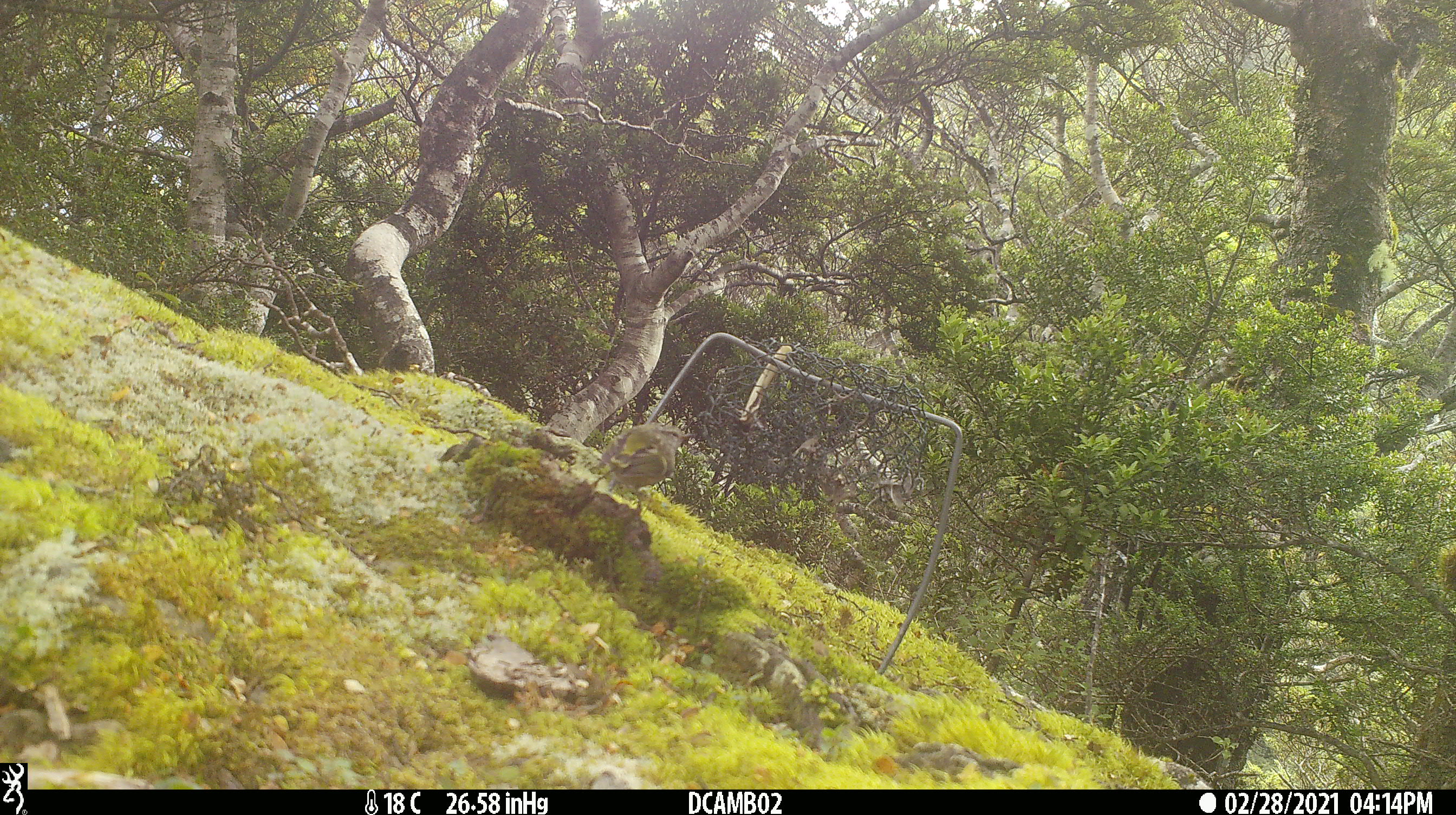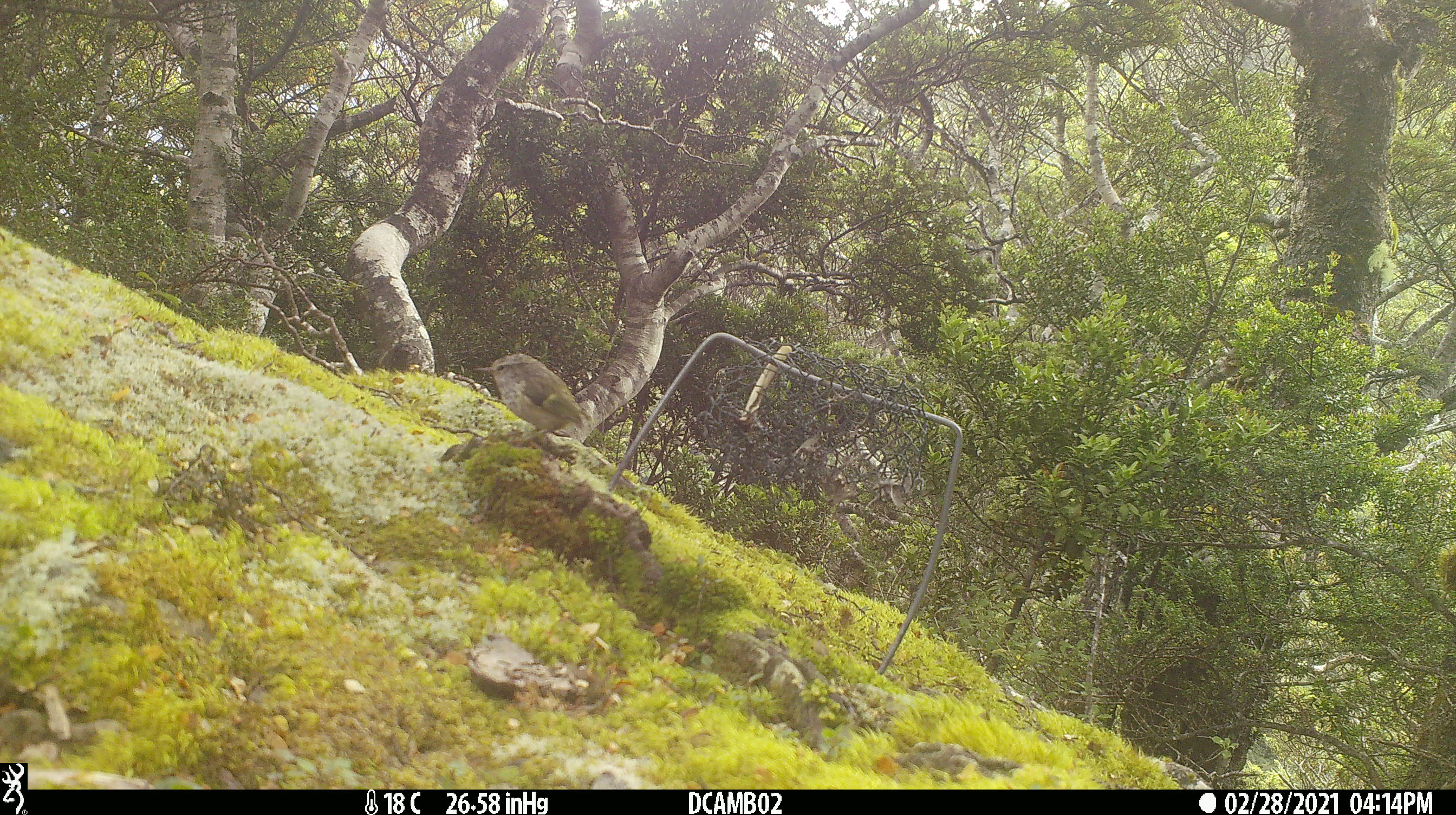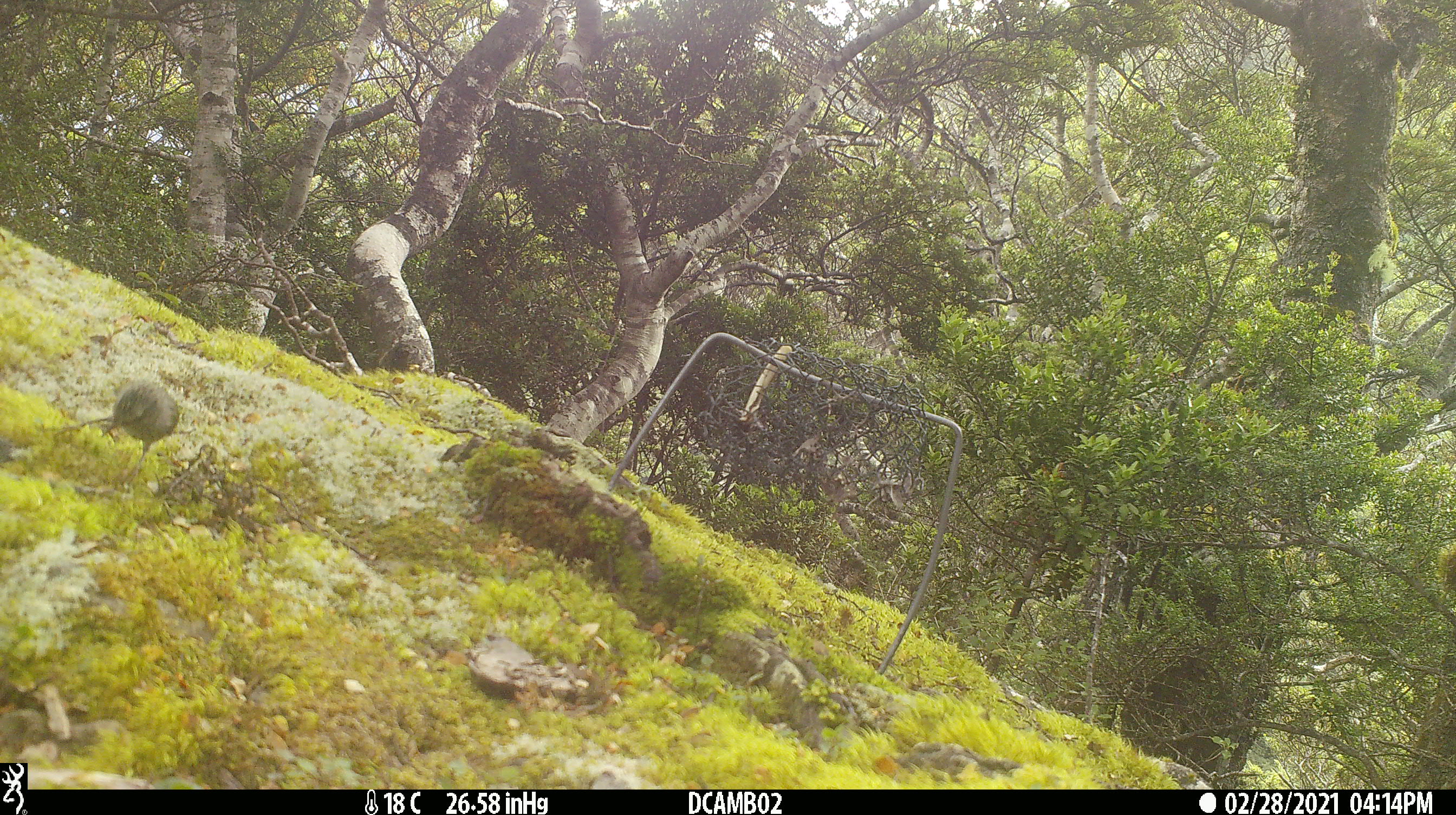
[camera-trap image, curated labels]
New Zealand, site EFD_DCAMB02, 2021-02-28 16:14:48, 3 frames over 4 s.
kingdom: Animalia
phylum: Chordata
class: Aves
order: Passeriformes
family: Acanthisittidae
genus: Acanthisitta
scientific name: Acanthisitta chloris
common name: rifleman